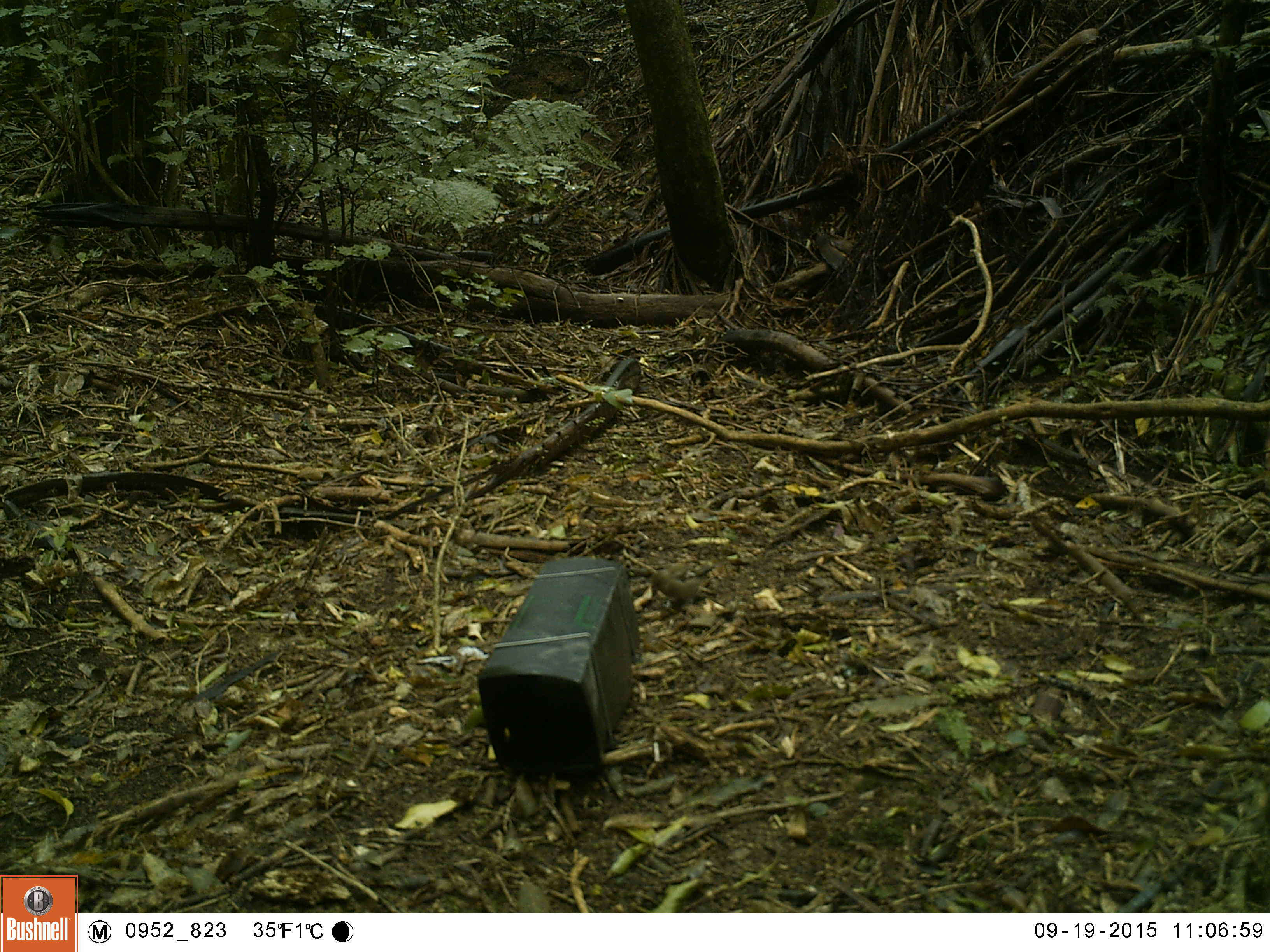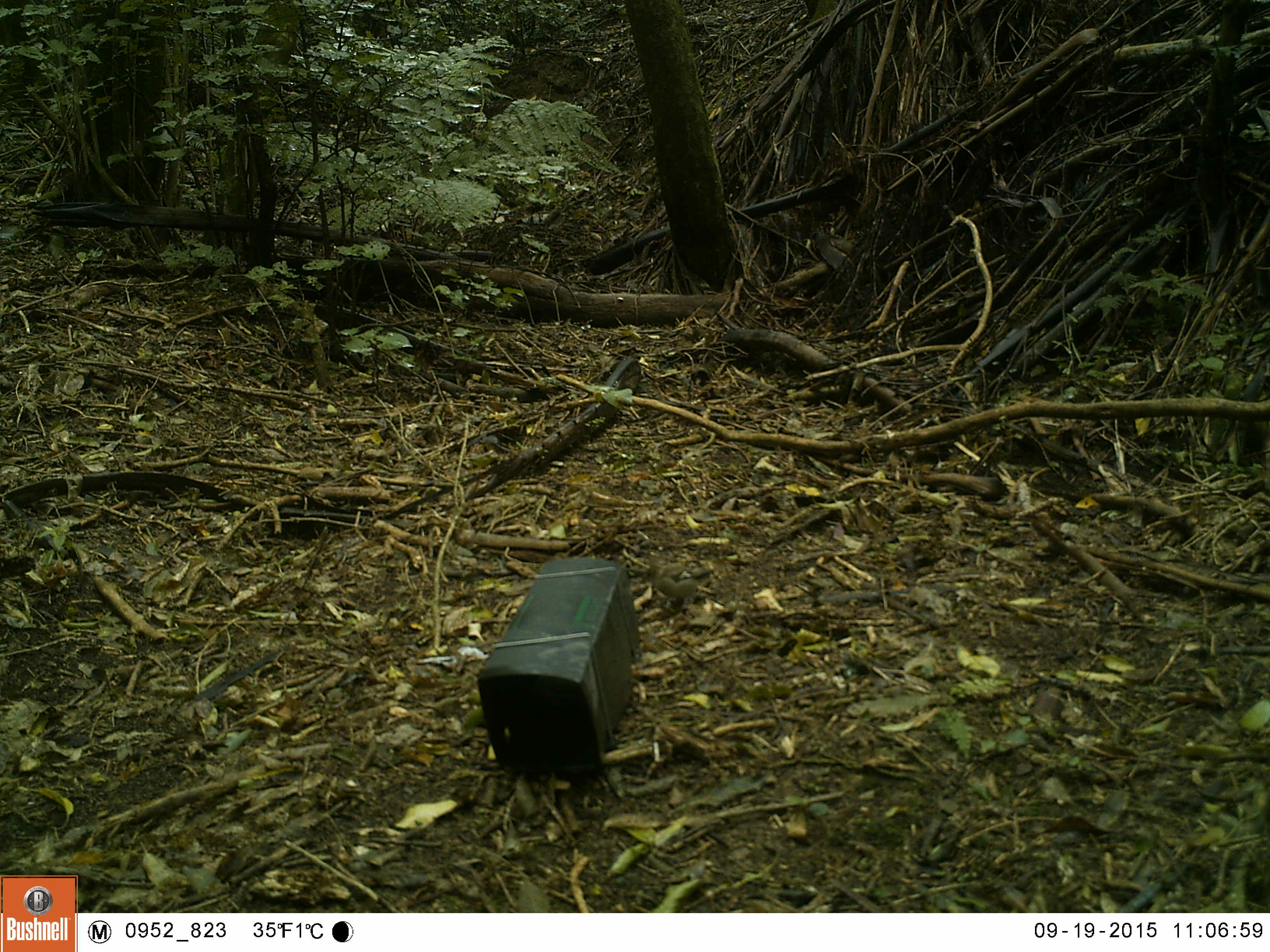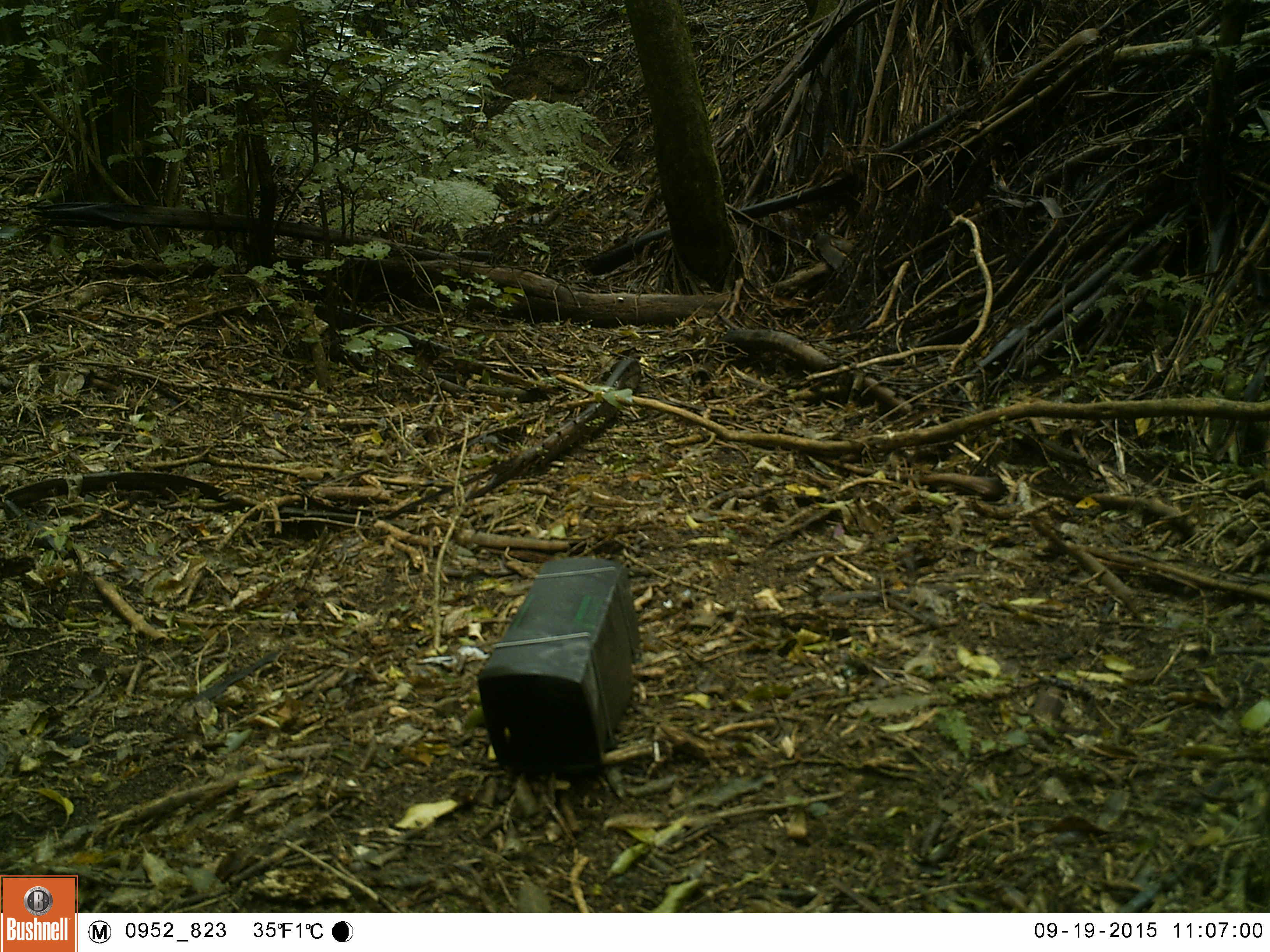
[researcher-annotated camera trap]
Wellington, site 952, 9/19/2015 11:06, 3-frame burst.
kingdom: Animalia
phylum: Chordata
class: Aves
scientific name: Aves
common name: bird